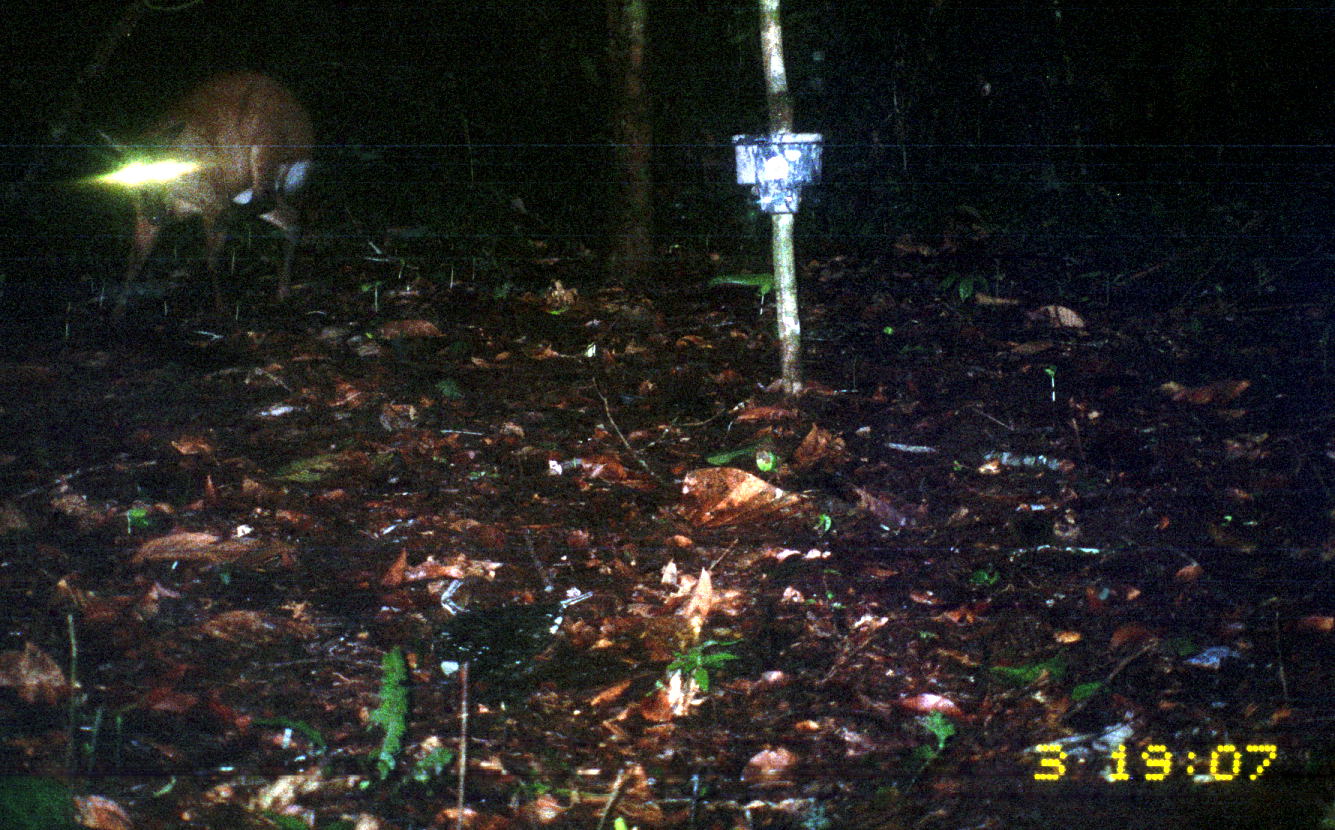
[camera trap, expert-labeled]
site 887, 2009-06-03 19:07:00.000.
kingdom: Animalia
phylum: Chordata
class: Mammalia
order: Artiodactyla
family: Cervidae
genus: Mazama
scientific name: Mazama americana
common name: red brocket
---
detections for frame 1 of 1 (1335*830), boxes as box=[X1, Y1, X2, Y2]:
mazama americana: box=[101, 70, 318, 326]